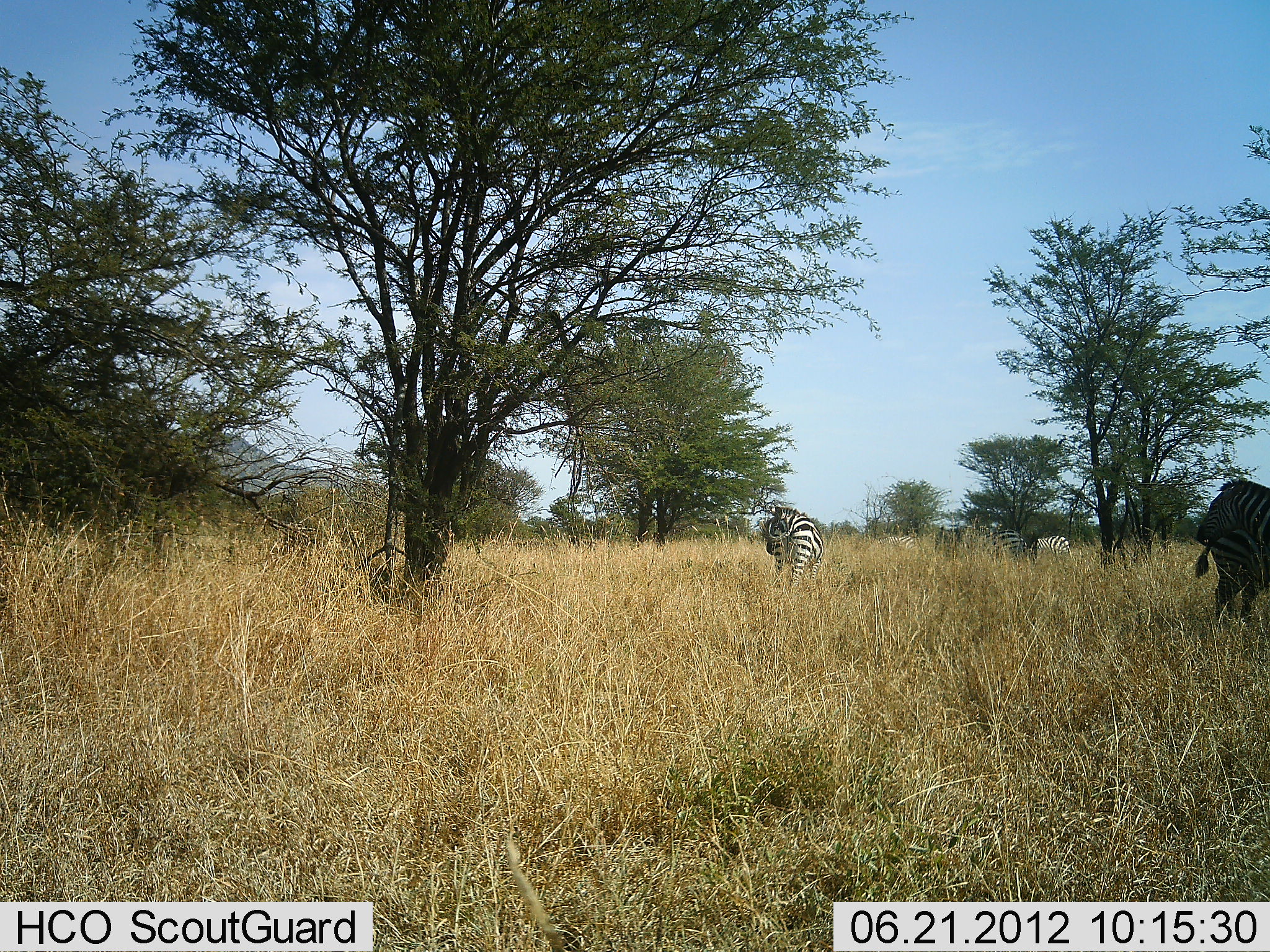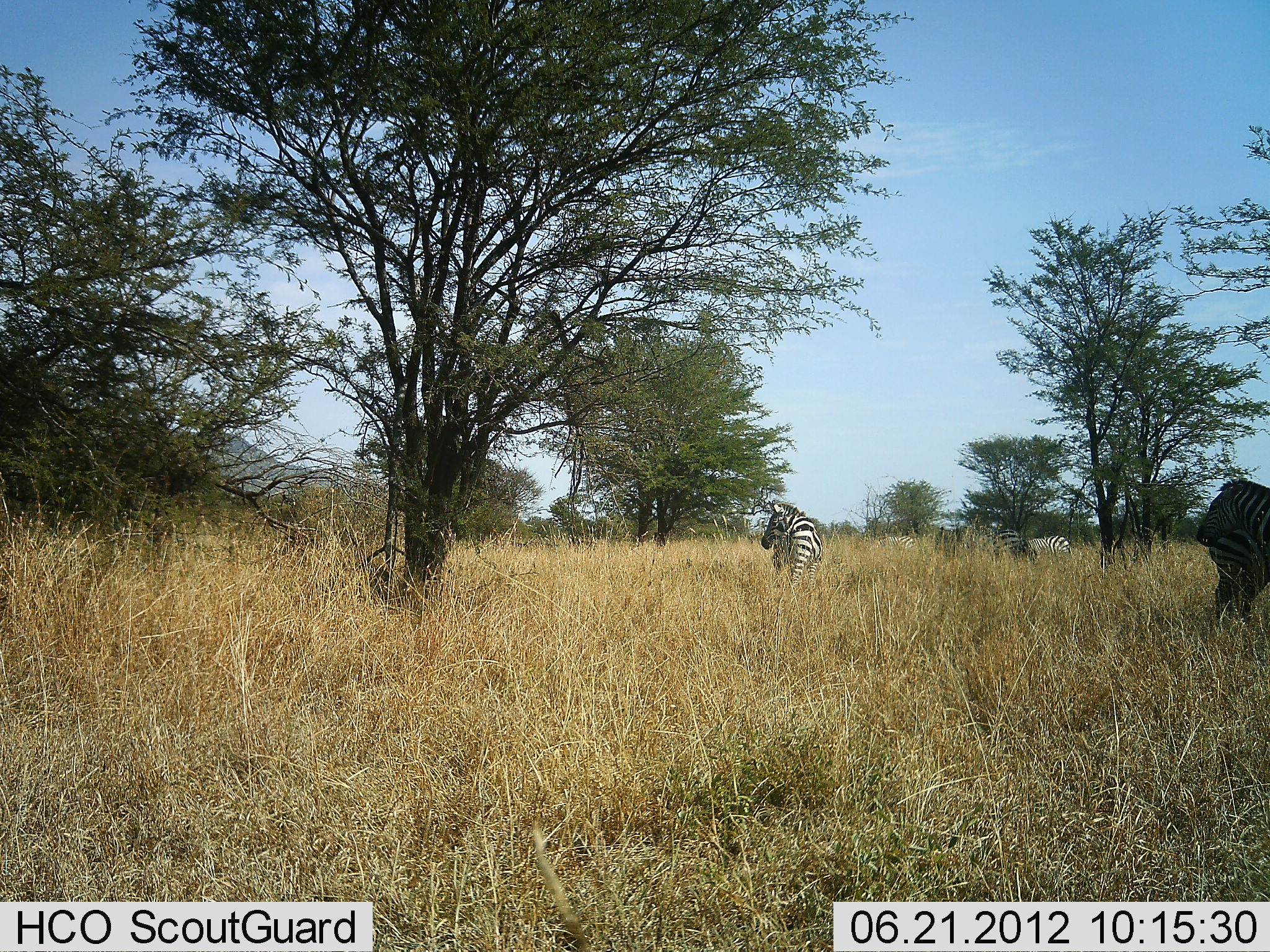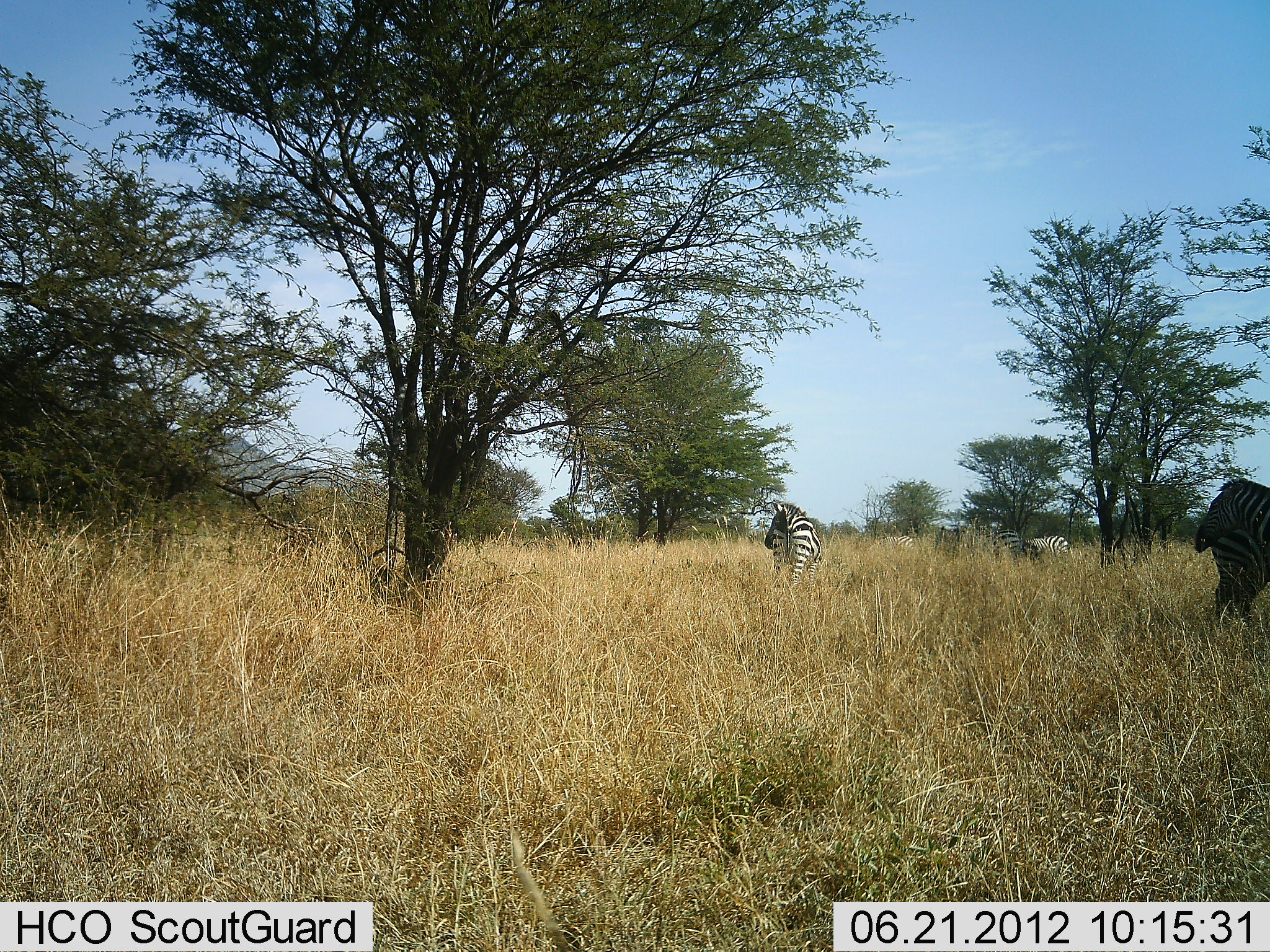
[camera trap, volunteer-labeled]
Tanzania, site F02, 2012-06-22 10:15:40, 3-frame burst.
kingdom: Animalia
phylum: Chordata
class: Mammalia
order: Perissodactyla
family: Equidae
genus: Equus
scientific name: Equus quagga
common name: plains zebra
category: zebra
Zebra (plains zebra) (Equus quagga), count 5. Behavior (volunteer vote fractions): standing 82%, resting 0%, moving 0%, interacting 0%. Young present (vote fraction): 0%. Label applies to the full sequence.